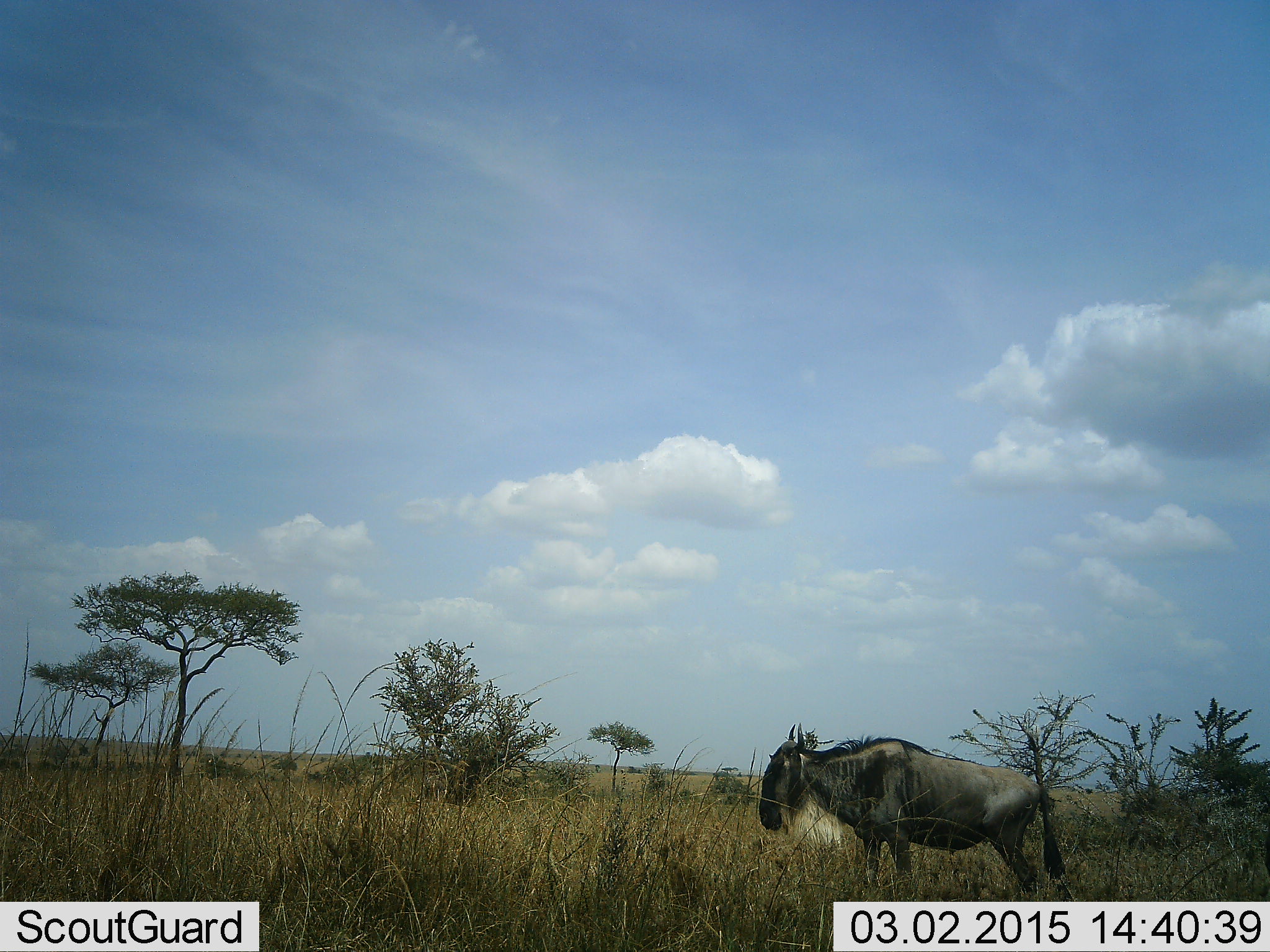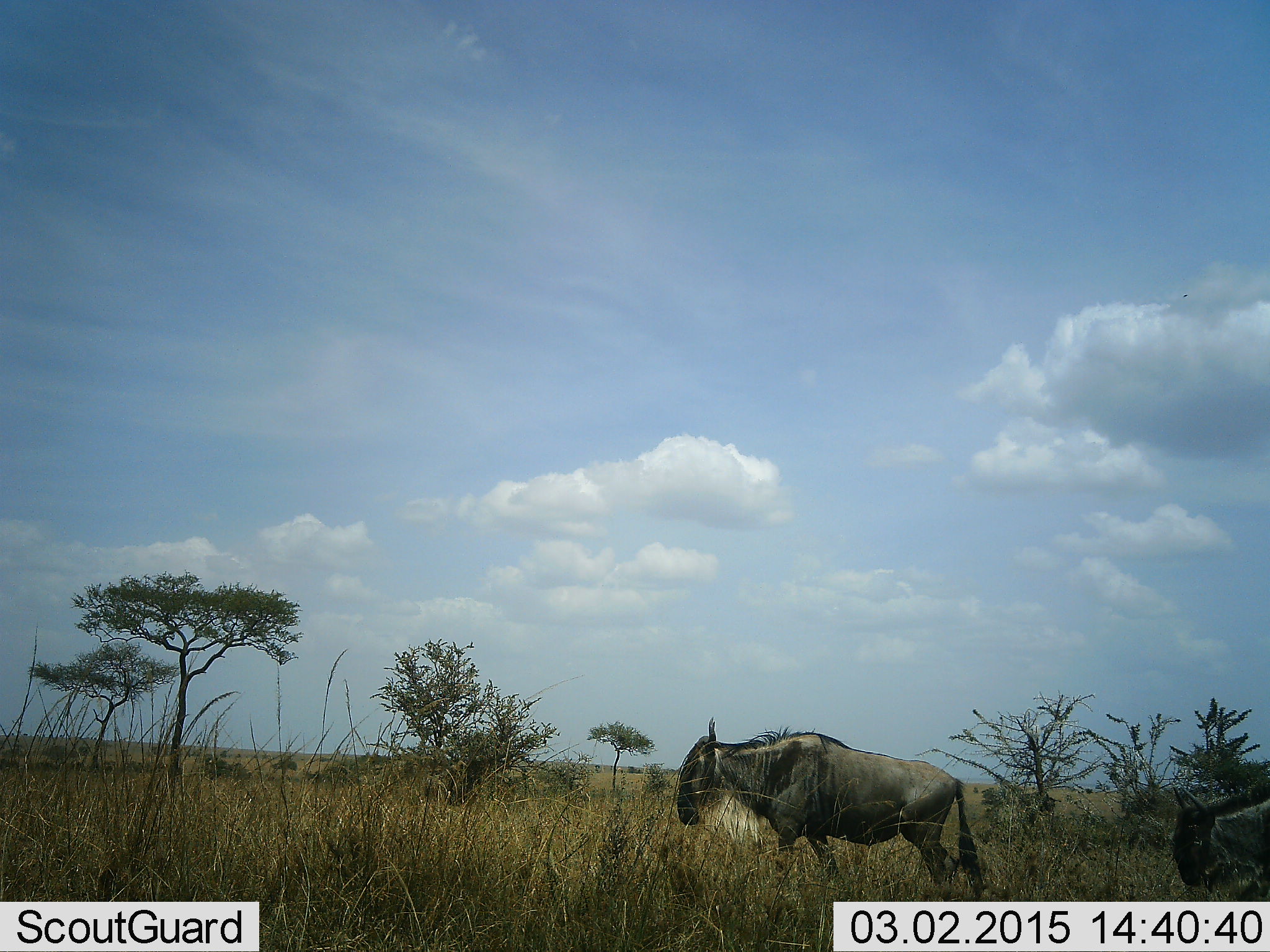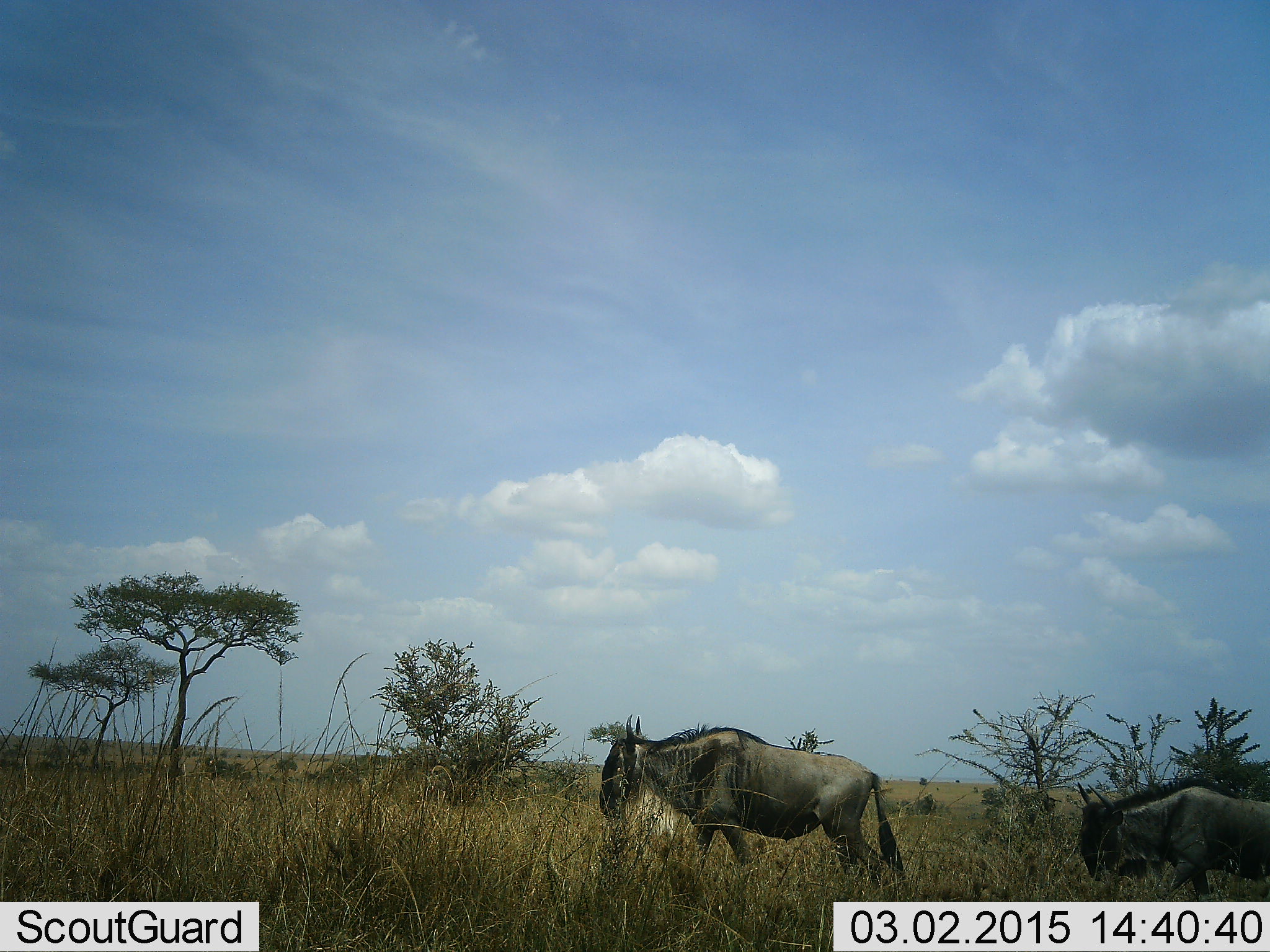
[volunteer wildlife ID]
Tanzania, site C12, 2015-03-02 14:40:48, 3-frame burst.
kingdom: Animalia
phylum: Chordata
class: Mammalia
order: Artiodactyla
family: Bovidae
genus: Connochaetes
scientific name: Connochaetes taurinus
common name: blue wildebeest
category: wildebeest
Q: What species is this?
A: Wildebeest (blue wildebeest) (Connochaetes taurinus).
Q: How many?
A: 2.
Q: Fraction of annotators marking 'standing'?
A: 0%.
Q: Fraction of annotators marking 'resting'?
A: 0%.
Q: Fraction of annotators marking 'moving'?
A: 100%.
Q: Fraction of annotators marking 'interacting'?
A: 0%.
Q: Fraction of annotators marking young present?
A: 0%.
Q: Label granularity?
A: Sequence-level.